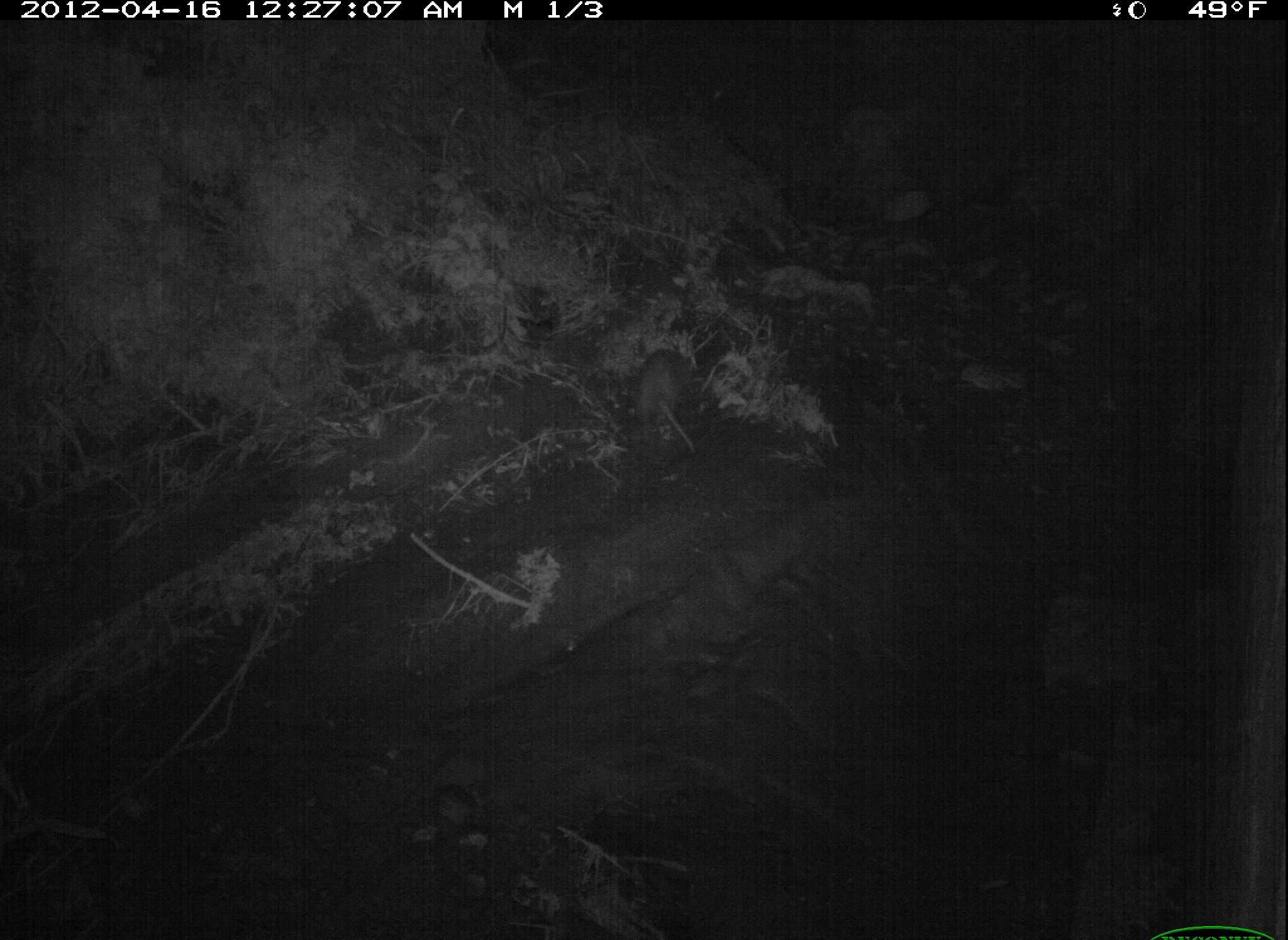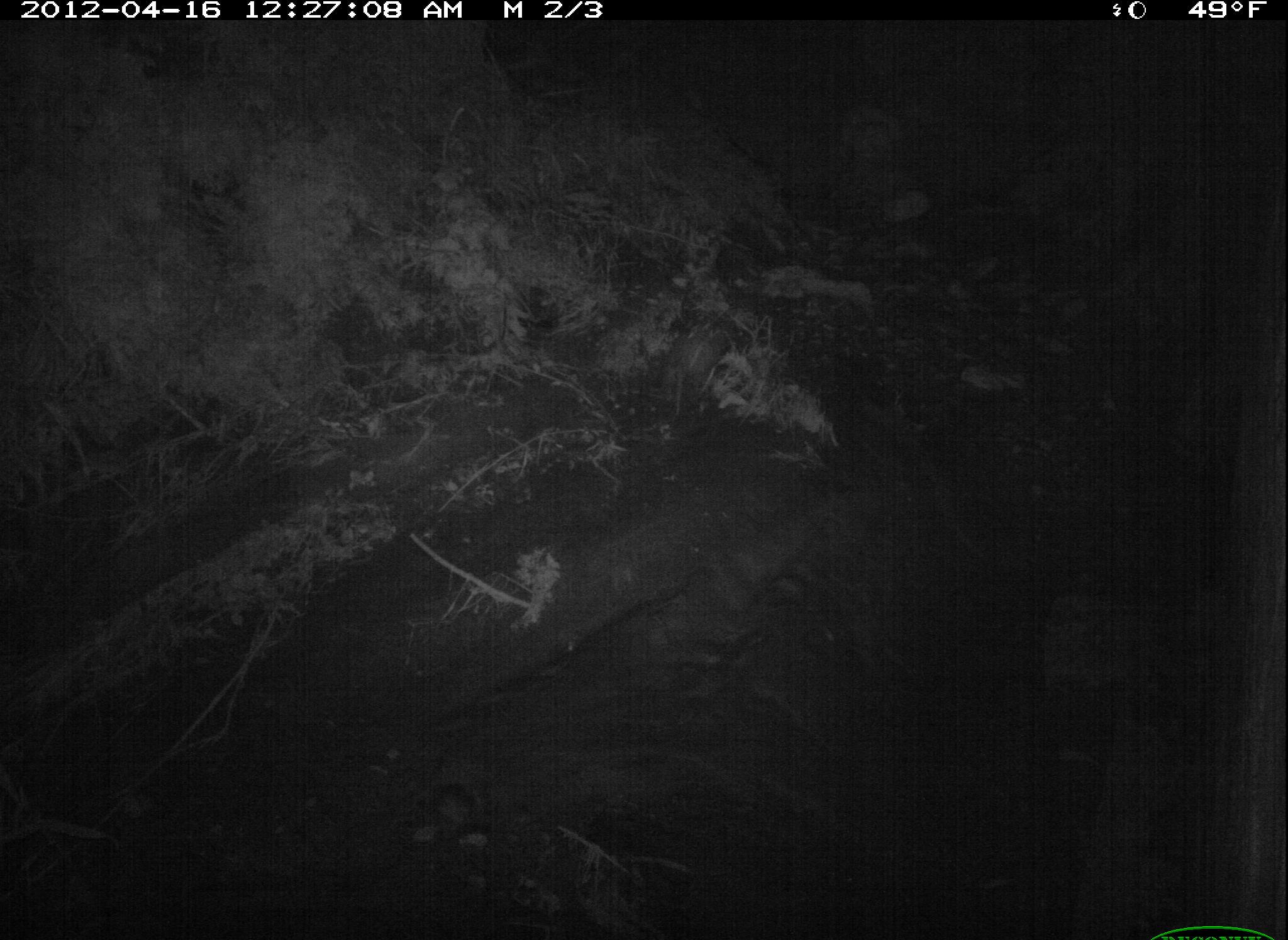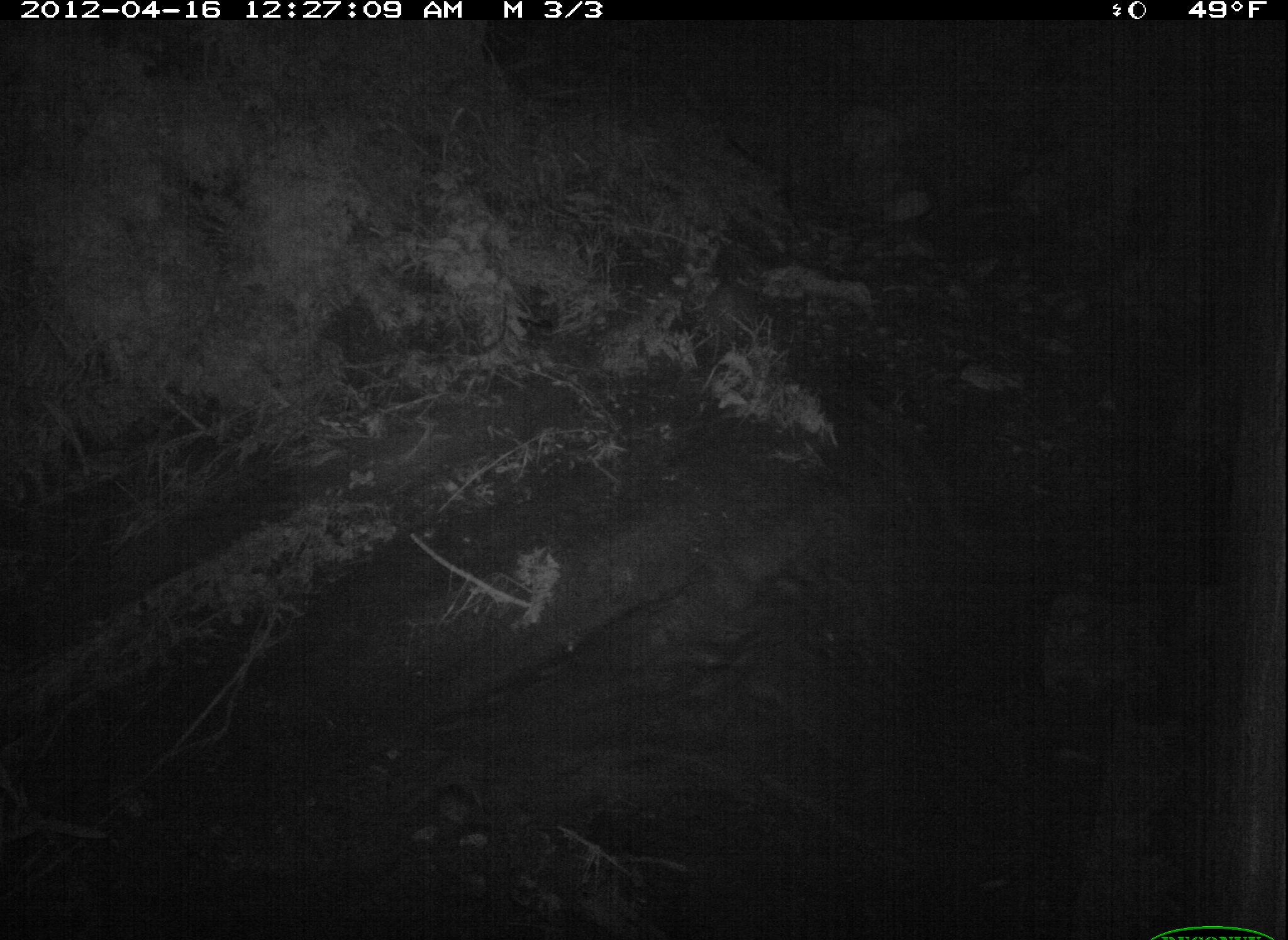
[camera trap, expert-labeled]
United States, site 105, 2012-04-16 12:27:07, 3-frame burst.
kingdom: Animalia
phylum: Chordata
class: Mammalia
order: Didelphimorphia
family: Didelphidae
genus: Didelphis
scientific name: Didelphis virginiana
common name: virginia opossum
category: opossum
Opossum (virginia opossum) (Didelphis virginiana).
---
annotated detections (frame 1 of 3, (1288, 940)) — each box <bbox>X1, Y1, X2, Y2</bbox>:
opossum: <bbox>613, 317, 728, 493</bbox>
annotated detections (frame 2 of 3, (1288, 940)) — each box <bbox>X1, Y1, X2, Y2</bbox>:
opossum: <bbox>639, 300, 752, 430</bbox>